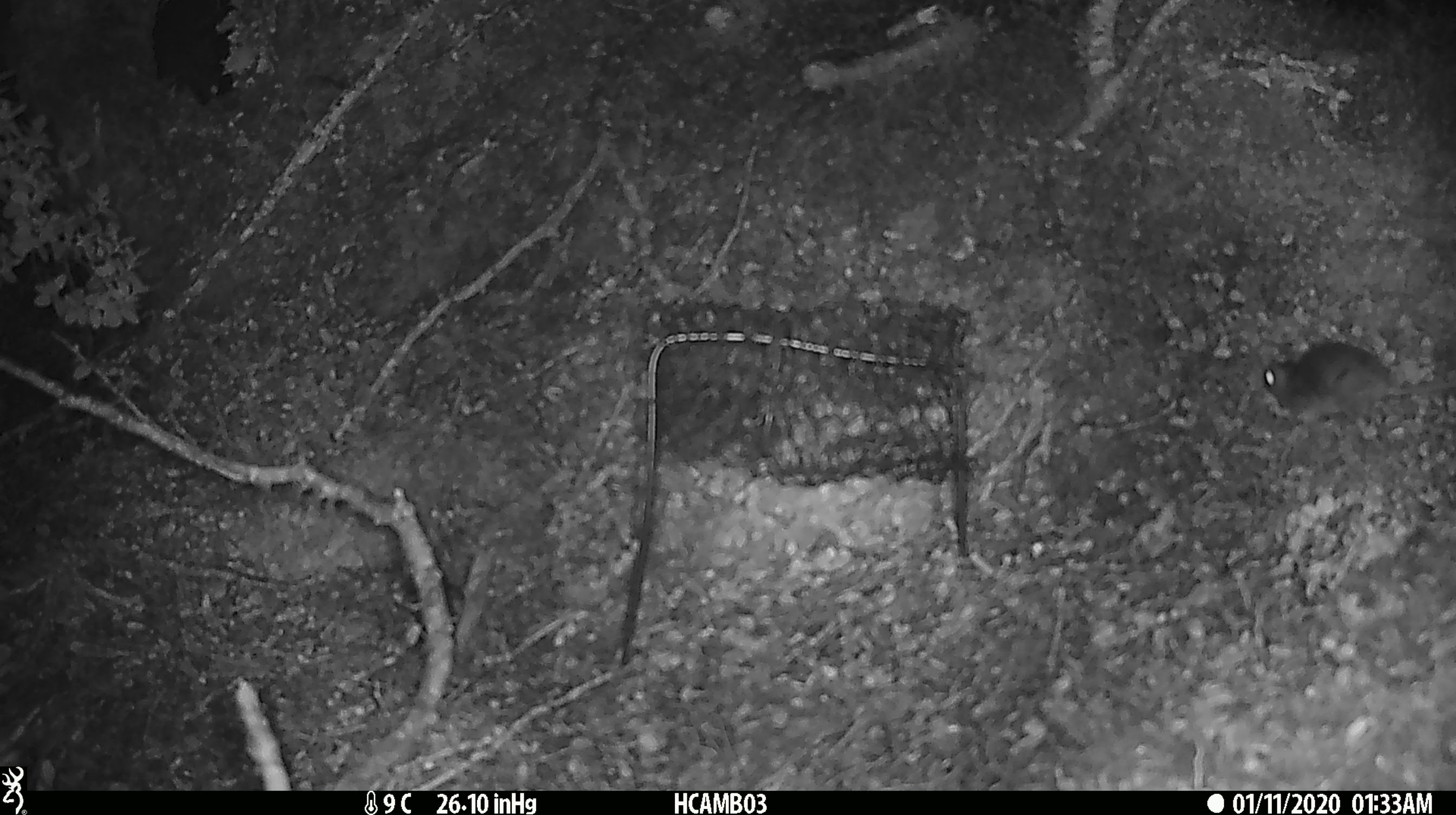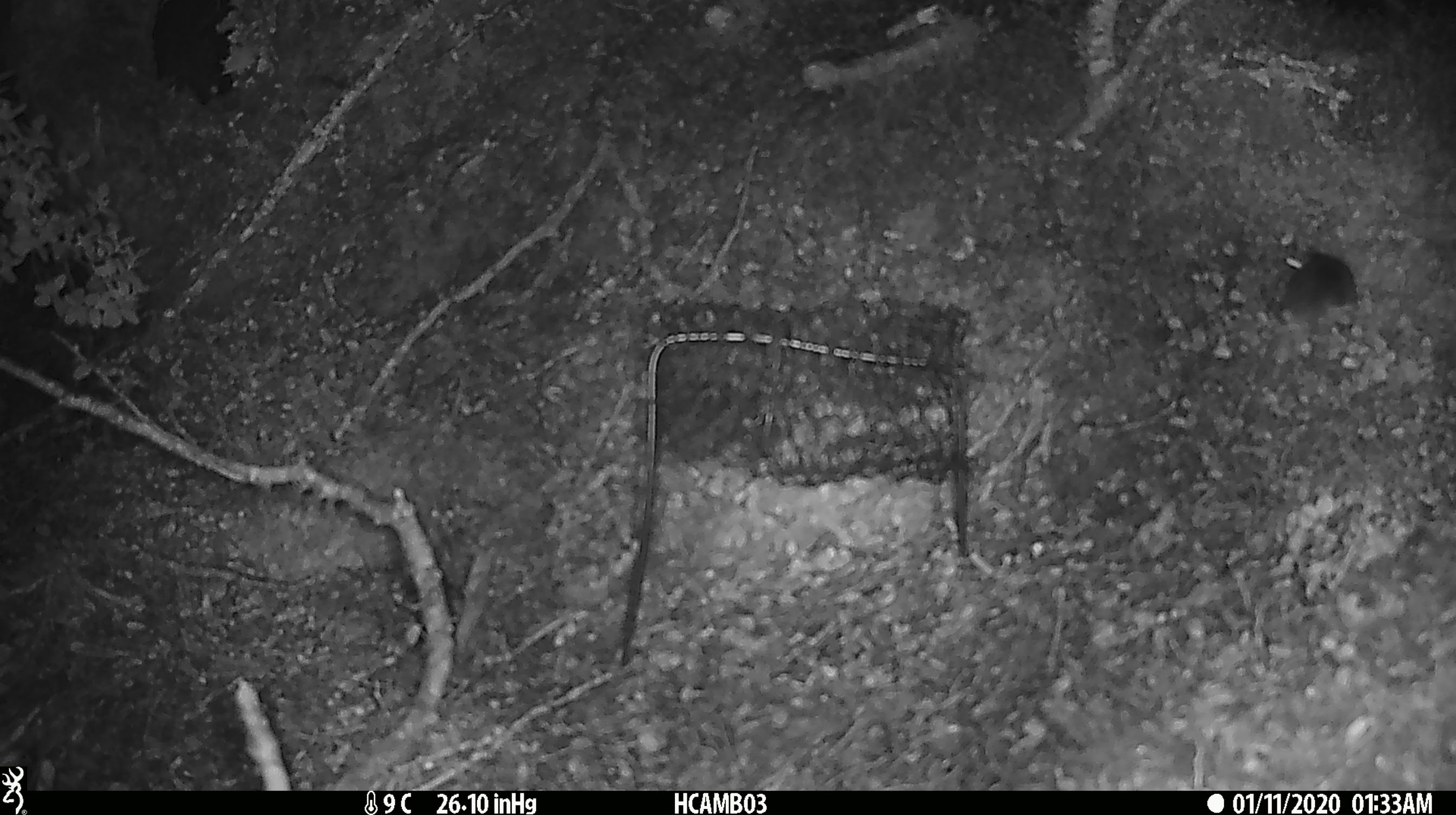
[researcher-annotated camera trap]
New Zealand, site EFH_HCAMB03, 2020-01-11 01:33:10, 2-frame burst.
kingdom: Animalia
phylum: Chordata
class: Mammalia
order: Rodentia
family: Muridae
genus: Mus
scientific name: Mus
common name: mouse